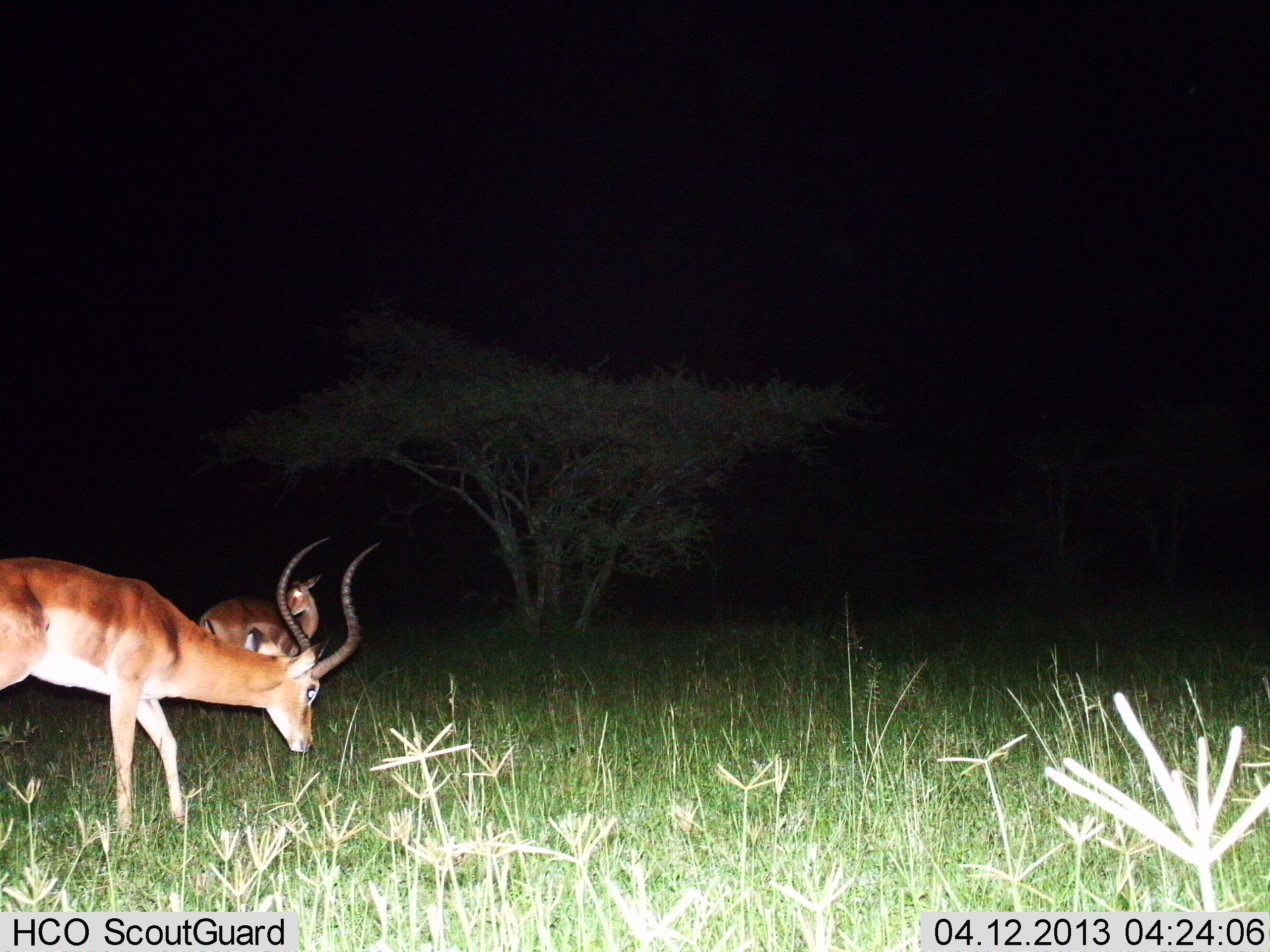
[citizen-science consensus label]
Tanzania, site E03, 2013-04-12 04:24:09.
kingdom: Animalia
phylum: Chordata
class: Mammalia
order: Artiodactyla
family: Bovidae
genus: Aepyceros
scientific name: Aepyceros melampus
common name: impala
Impala (Aepyceros melampus), count 2. Behavior (volunteer vote fractions): standing 70%, resting 0%, moving 30%, interacting 0%. Young present (vote fraction): 0%. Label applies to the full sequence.